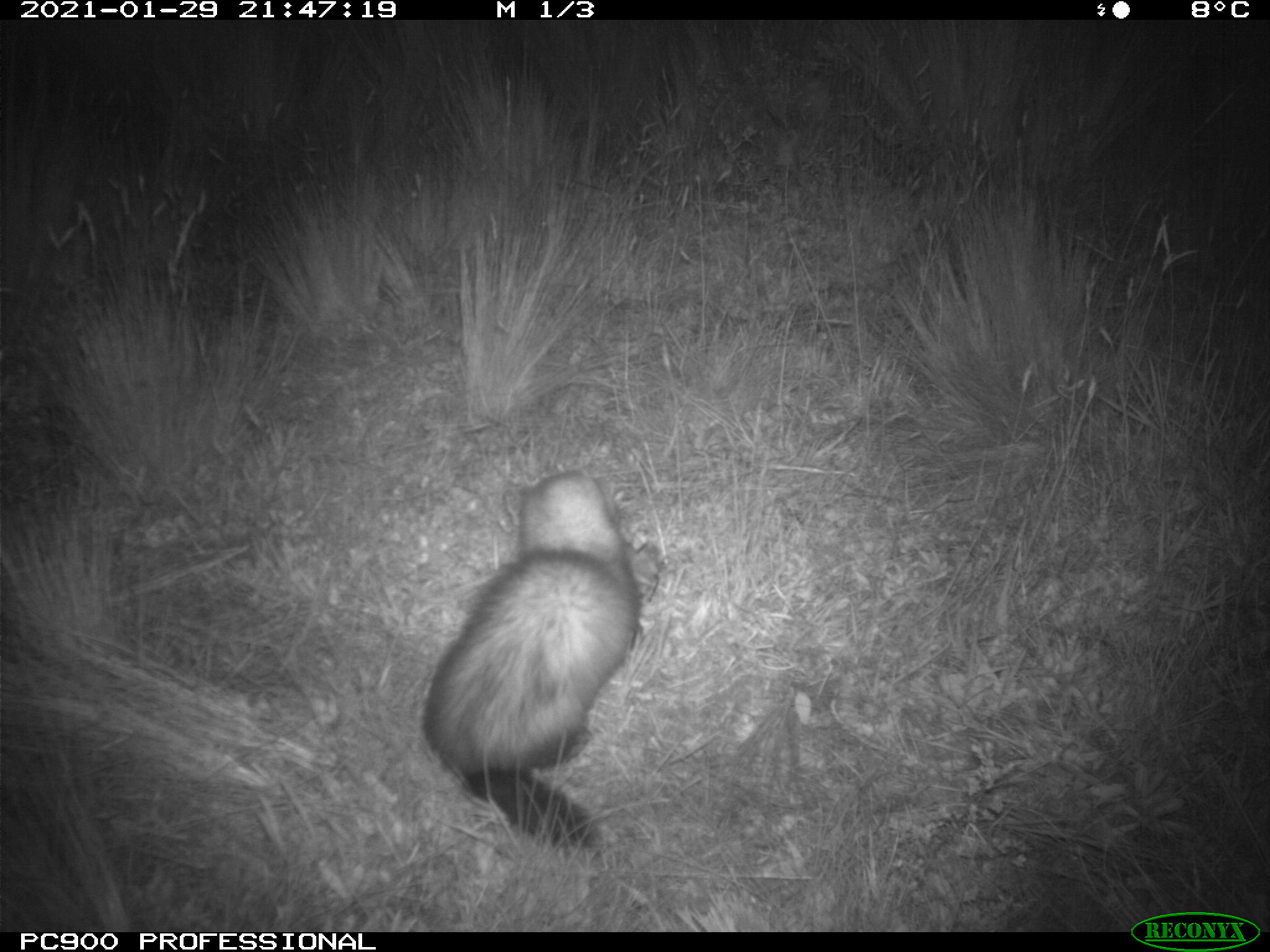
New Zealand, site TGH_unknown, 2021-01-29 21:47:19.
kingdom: Animalia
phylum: Chordata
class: Mammalia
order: Carnivora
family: Mustelidae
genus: Mustela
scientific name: Mustela furo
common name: ferret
Ferret (Mustela furo).